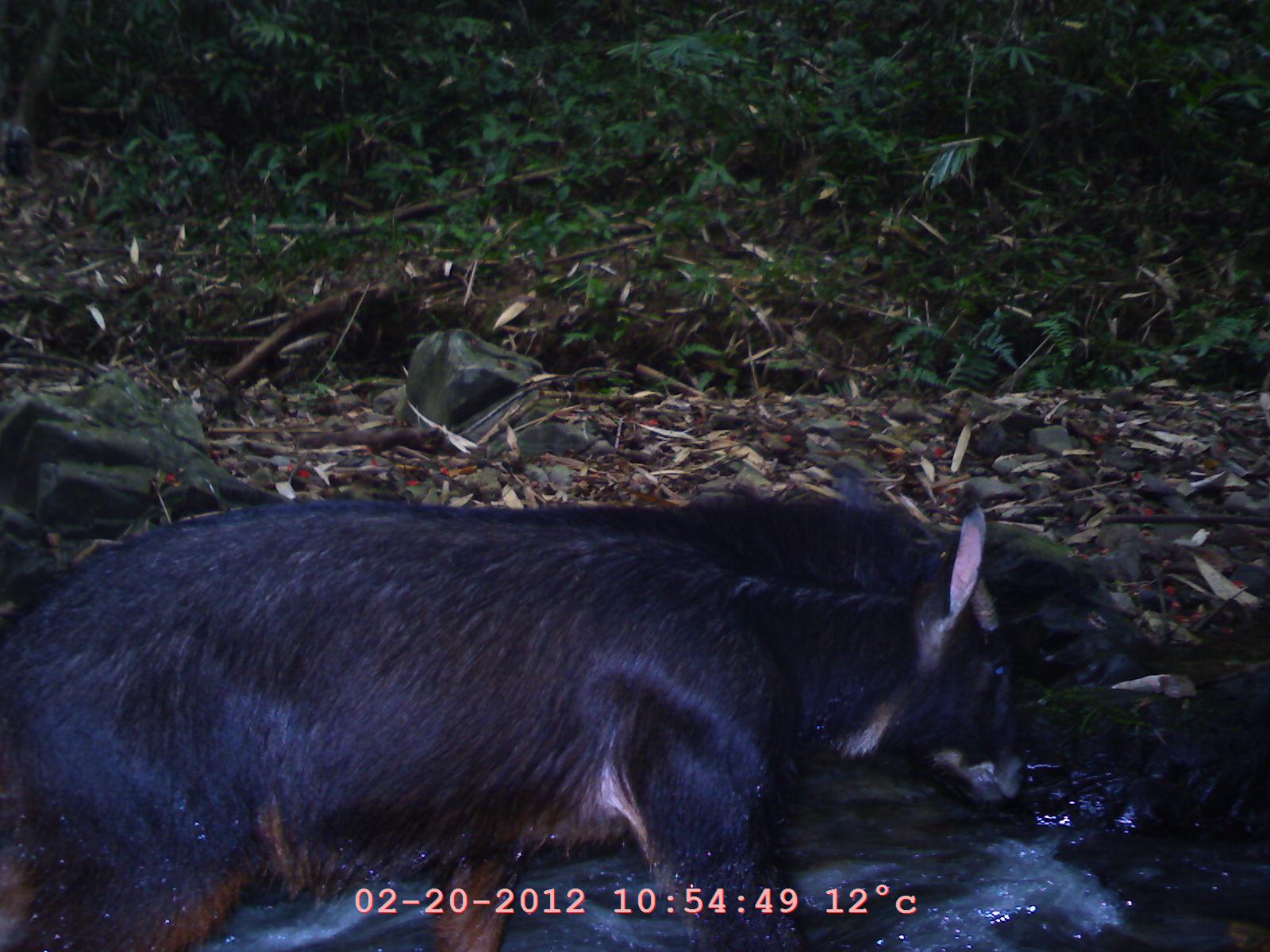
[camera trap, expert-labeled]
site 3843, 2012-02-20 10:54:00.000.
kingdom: Animalia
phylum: Chordata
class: Mammalia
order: Artiodactyla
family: Bovidae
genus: Capricornis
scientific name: Capricornis sumatraensis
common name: chinese serow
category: capricornis milneedwardsii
Capricornis milneedwardsii (chinese serow) (Capricornis sumatraensis), count 1.